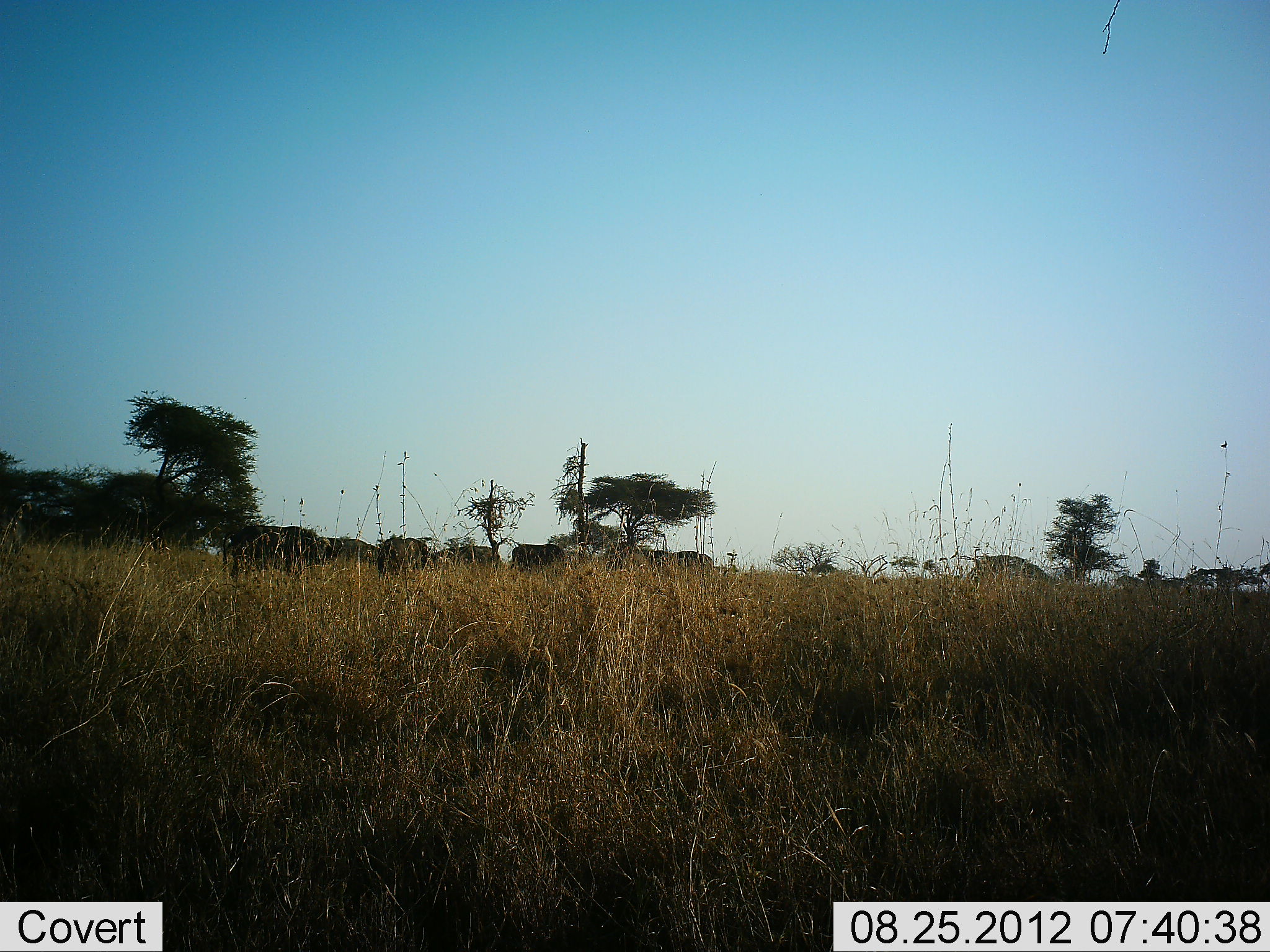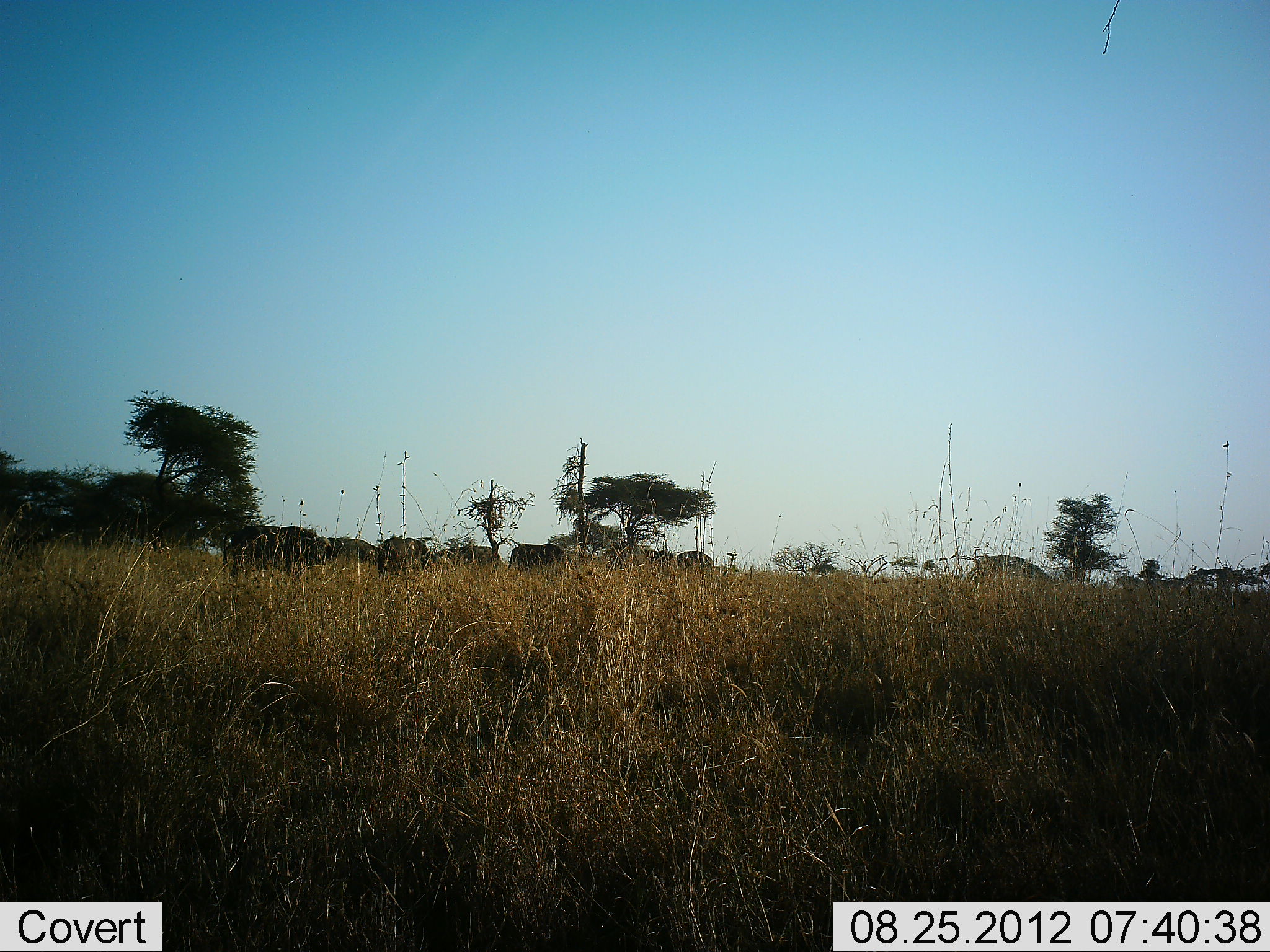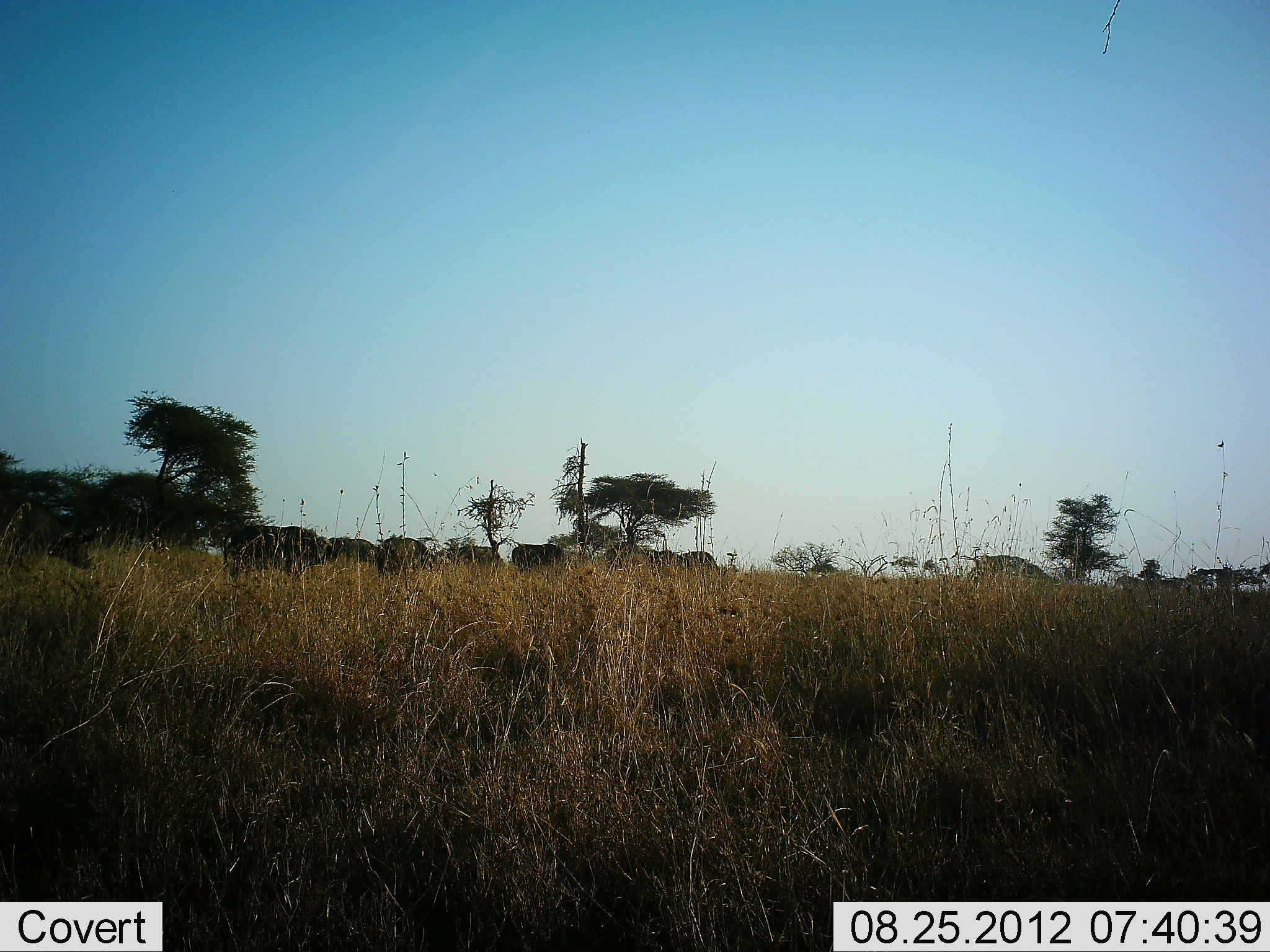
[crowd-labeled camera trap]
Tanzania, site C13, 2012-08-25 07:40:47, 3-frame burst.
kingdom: Animalia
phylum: Chordata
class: Mammalia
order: Artiodactyla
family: Bovidae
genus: Syncerus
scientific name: Syncerus caffer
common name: cape buffalo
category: buffalo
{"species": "buffalo (cape buffalo) (Syncerus caffer)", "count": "10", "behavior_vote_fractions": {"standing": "50%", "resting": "0%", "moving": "90%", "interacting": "0%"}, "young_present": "0%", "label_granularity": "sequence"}